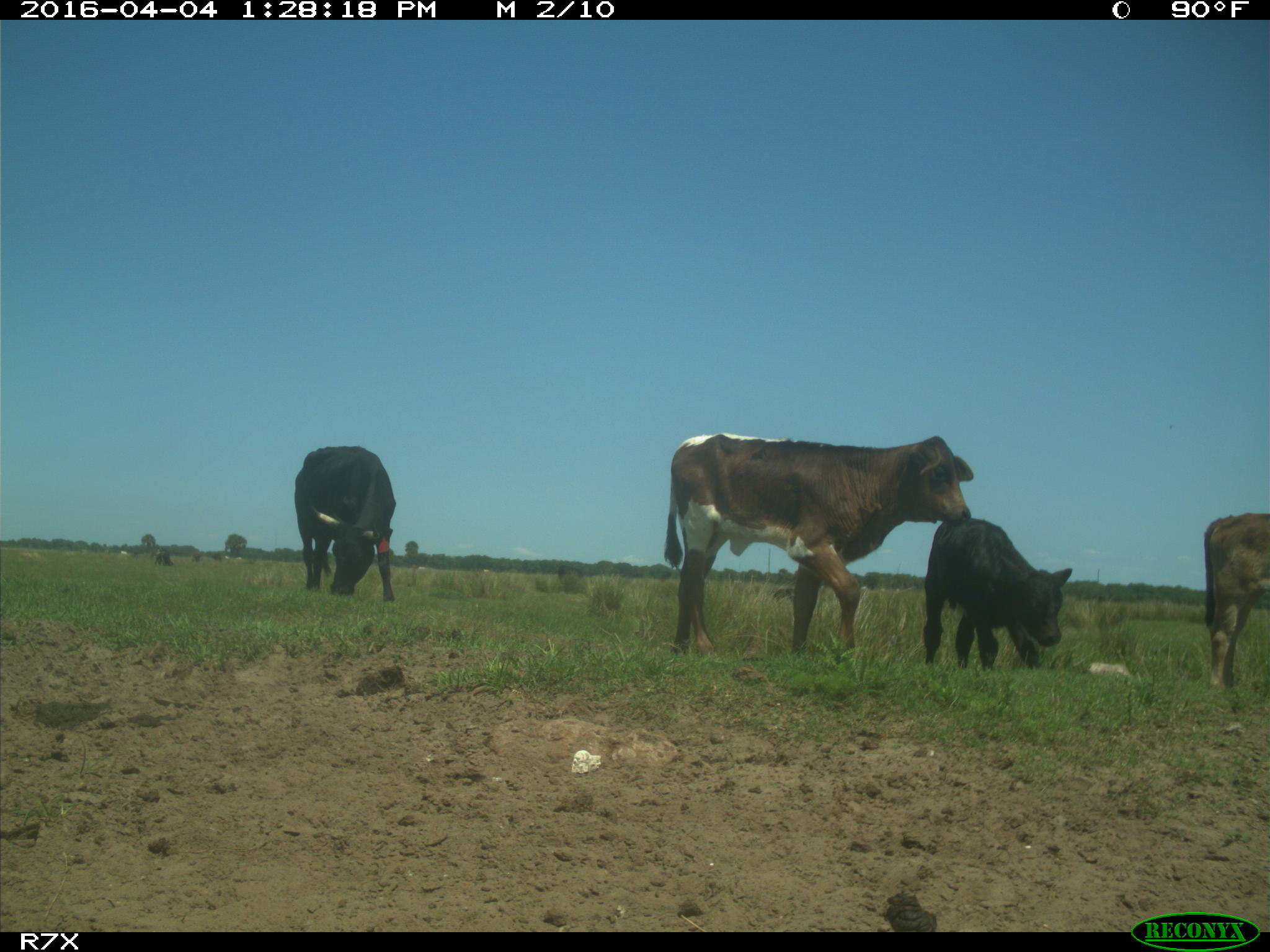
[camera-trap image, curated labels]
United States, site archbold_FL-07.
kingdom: Animalia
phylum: Chordata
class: Mammalia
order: Artiodactyla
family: Bovidae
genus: Bos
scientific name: Bos taurus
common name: domestic cow